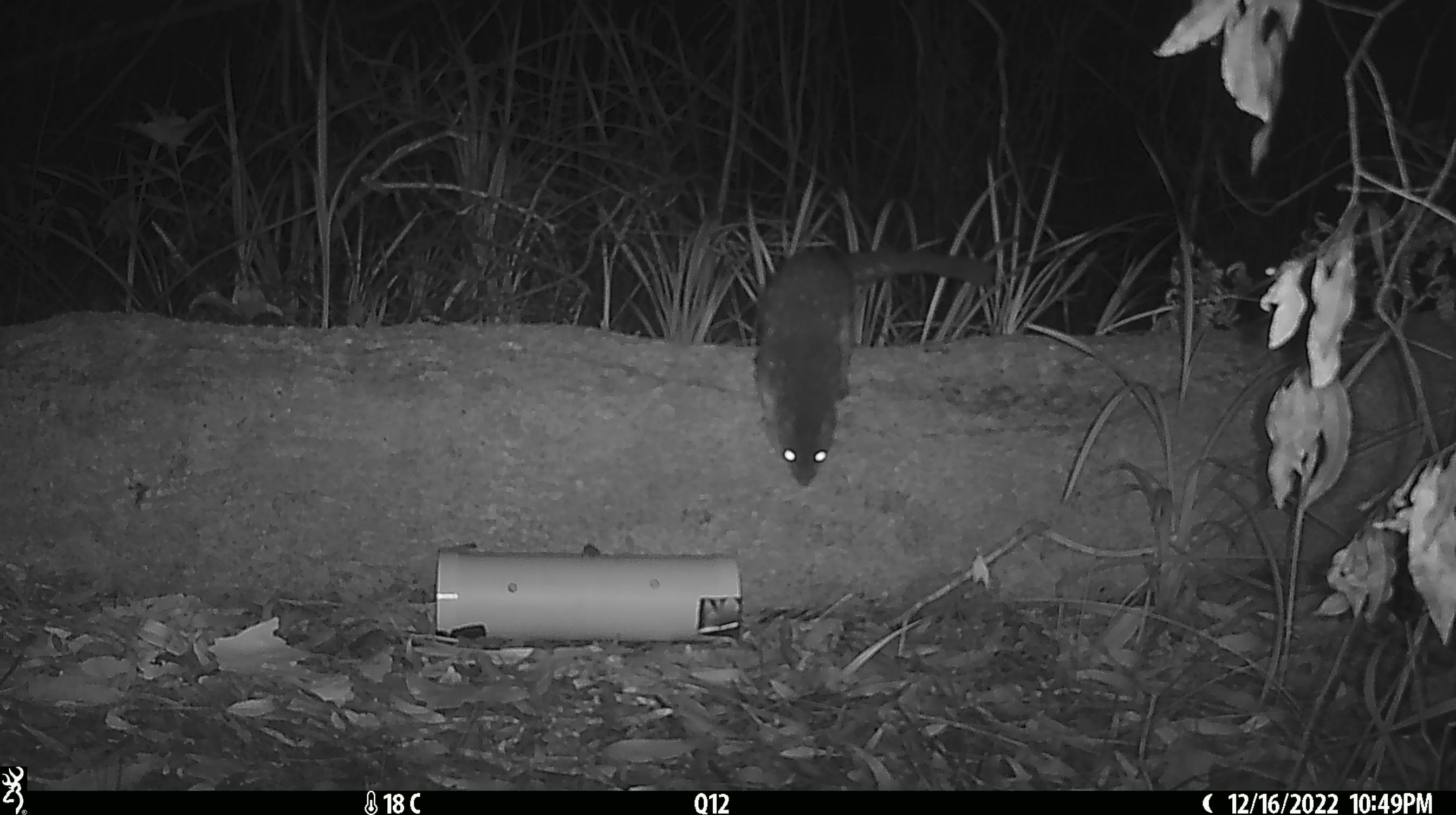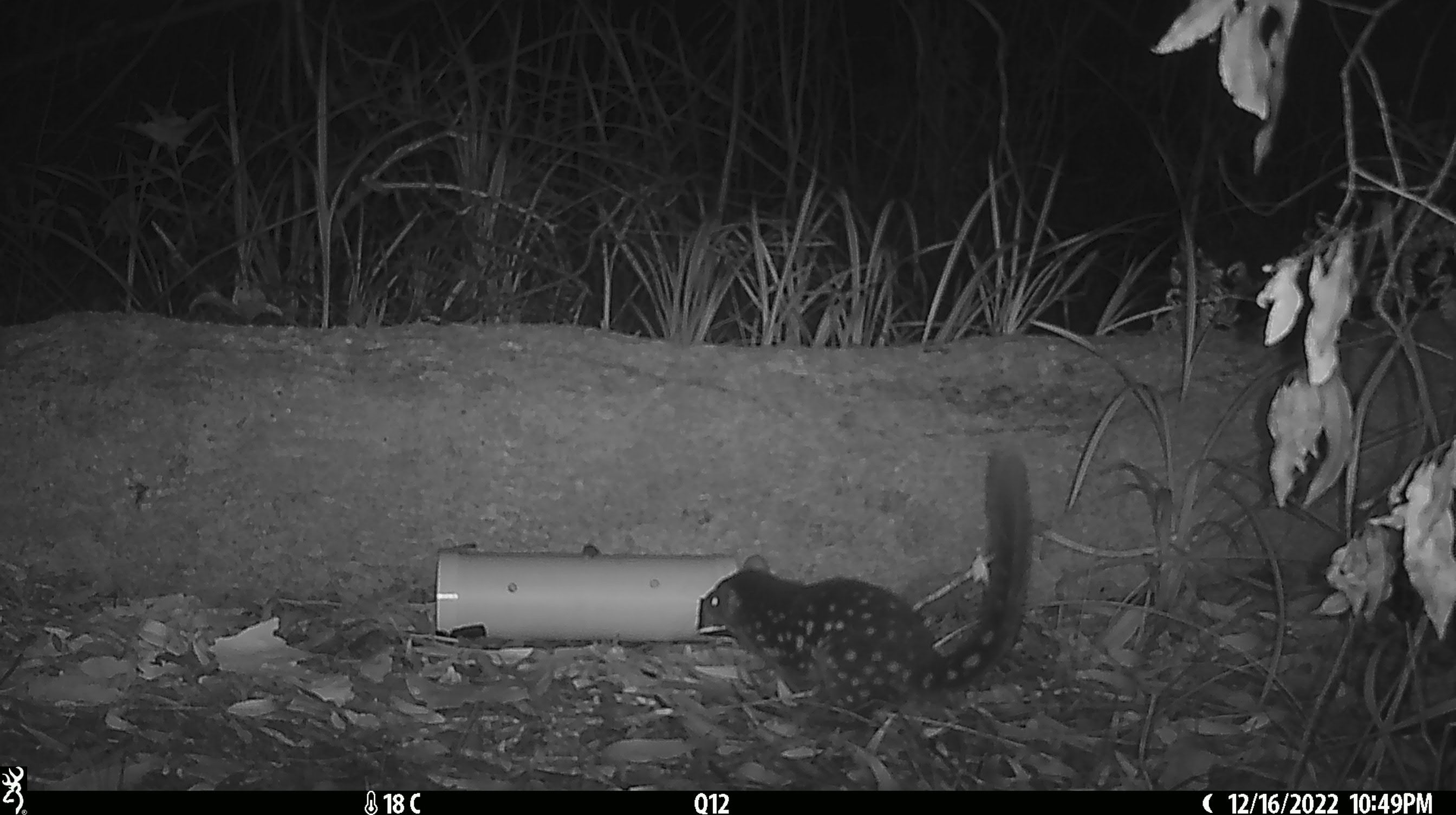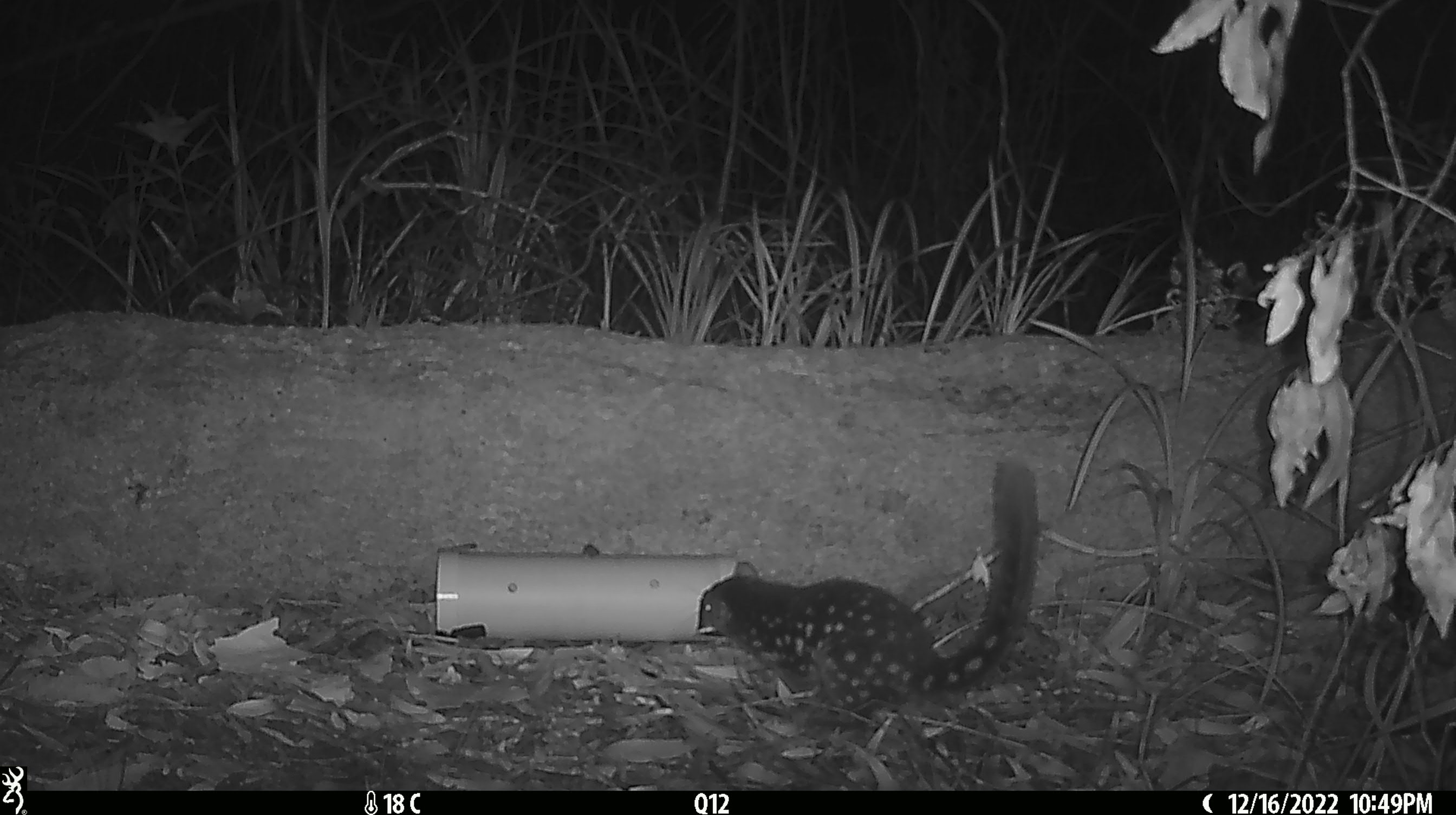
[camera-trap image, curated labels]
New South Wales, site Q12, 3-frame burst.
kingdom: Animalia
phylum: Chordata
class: Mammalia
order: Dasyuromorphia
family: Dasyuridae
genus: Dasyurus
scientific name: Dasyurus maculatus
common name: spotted-tailed quoll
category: quoll